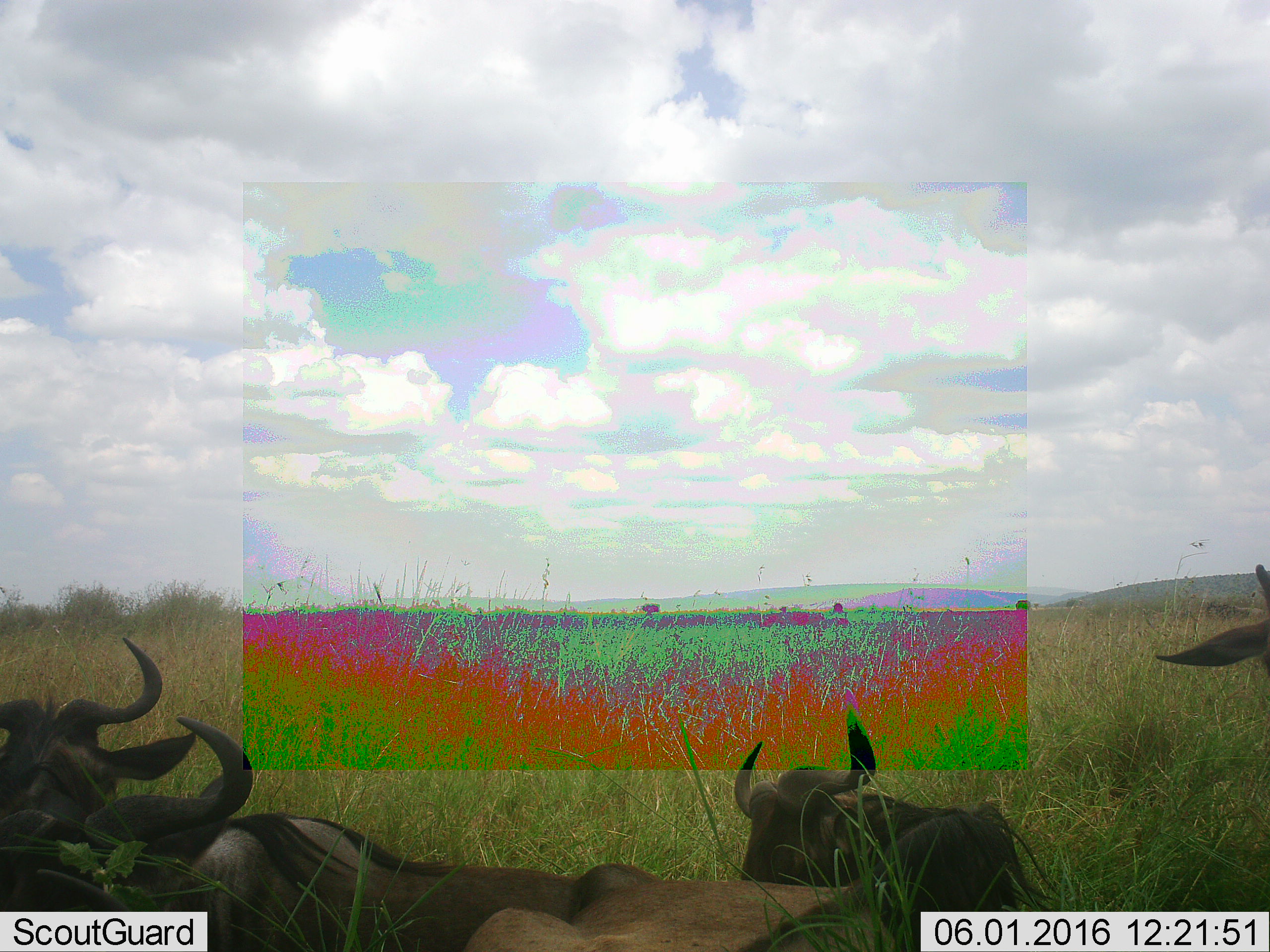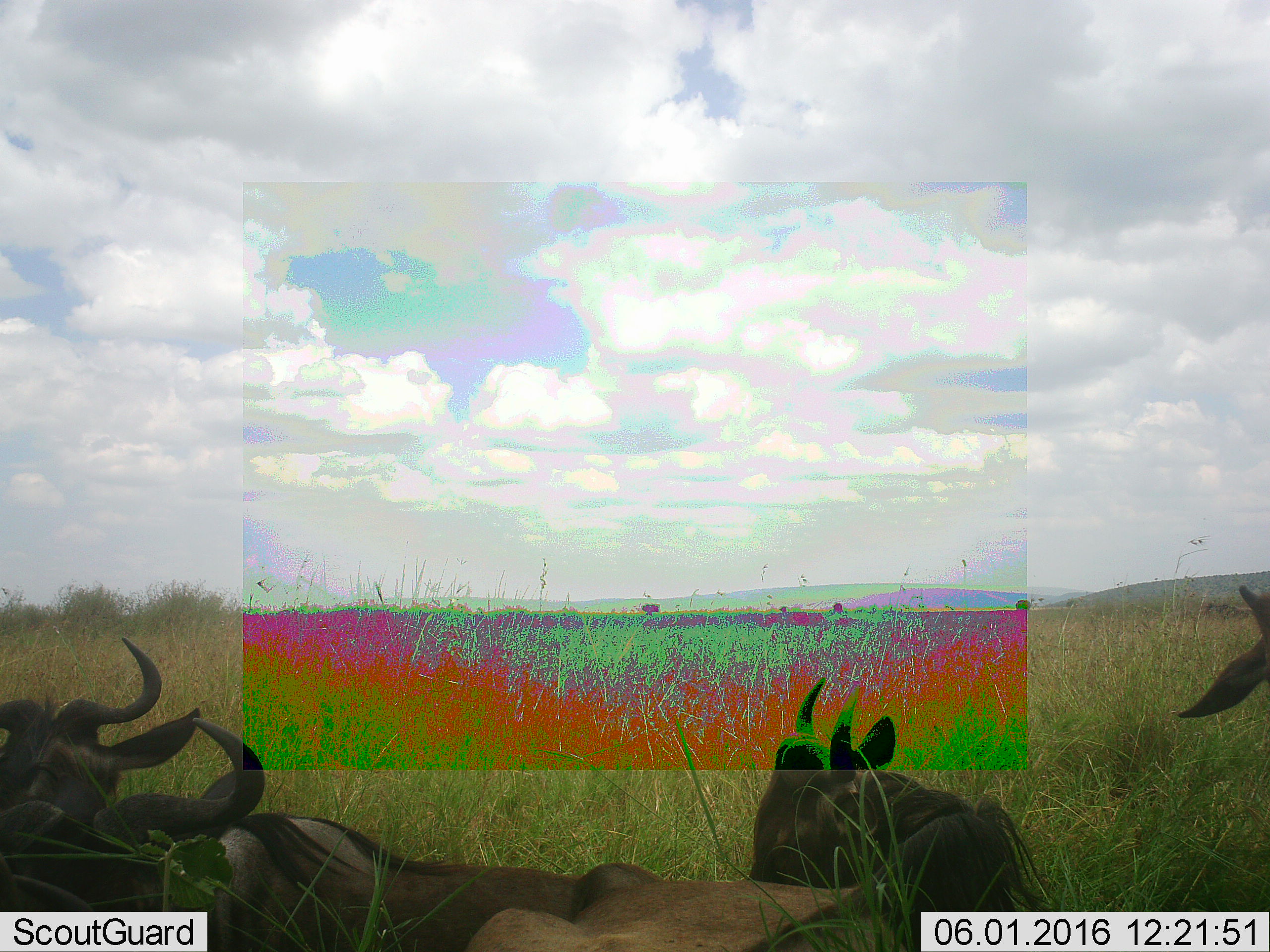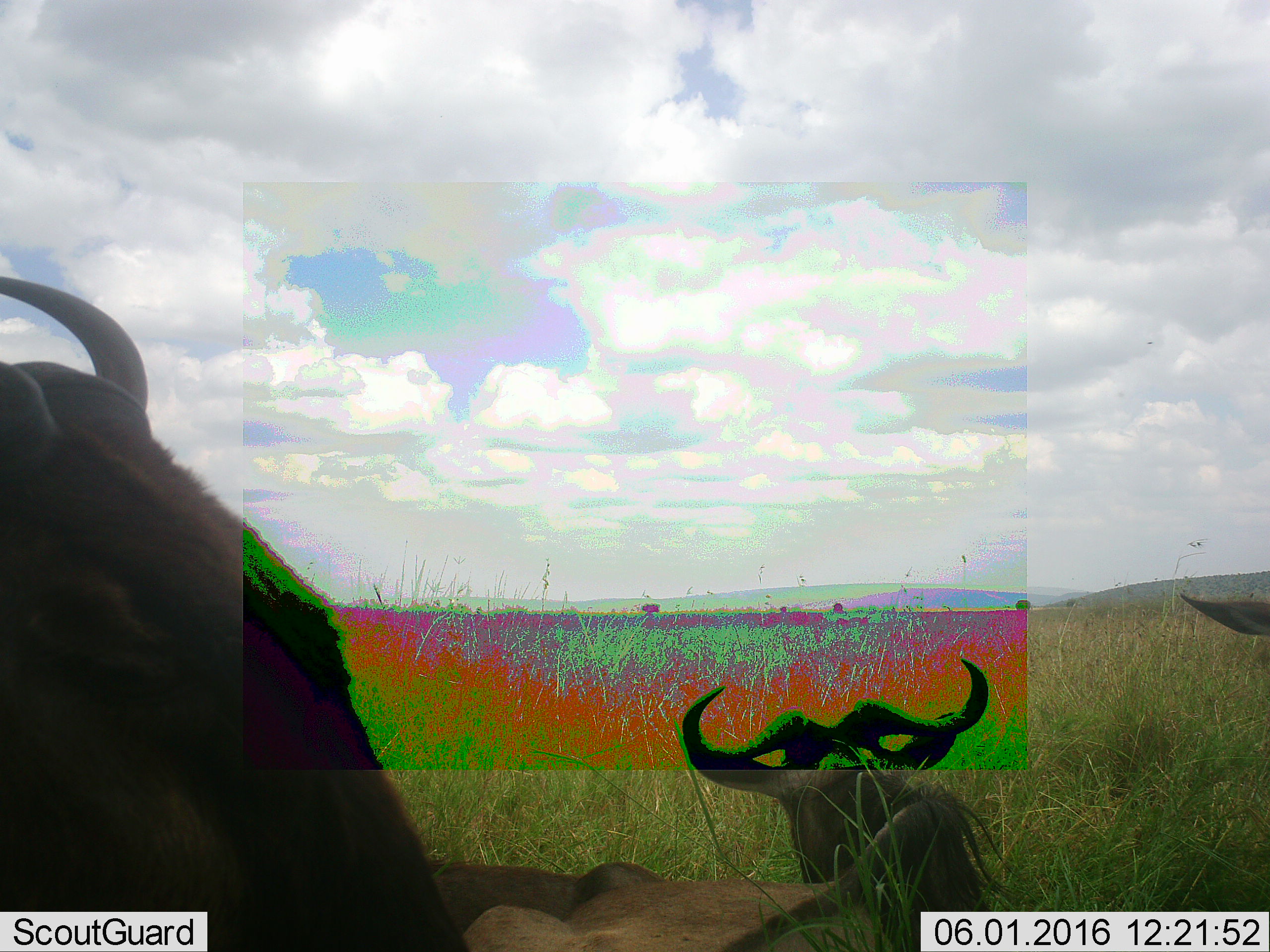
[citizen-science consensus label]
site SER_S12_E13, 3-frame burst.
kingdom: Animalia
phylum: Chordata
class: Mammalia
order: Artiodactyla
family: Bovidae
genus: Connochaetes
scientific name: Connochaetes taurinus taurinus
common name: blue wildebeest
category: wildebeestblue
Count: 5.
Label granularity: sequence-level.